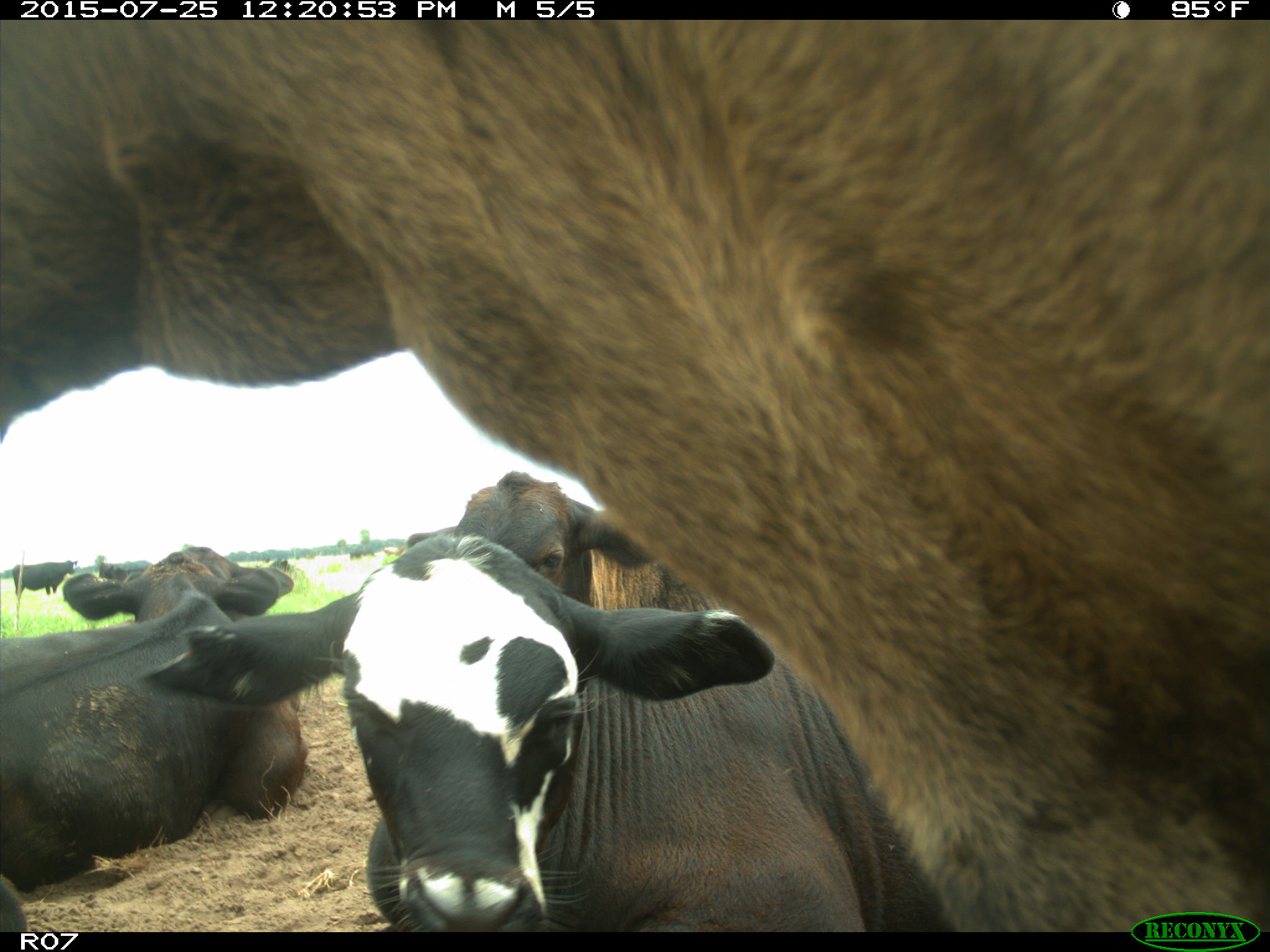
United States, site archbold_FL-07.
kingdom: Animalia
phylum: Chordata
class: Mammalia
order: Artiodactyla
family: Bovidae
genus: Bos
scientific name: Bos taurus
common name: domestic cow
Bos taurus (domestic cow).